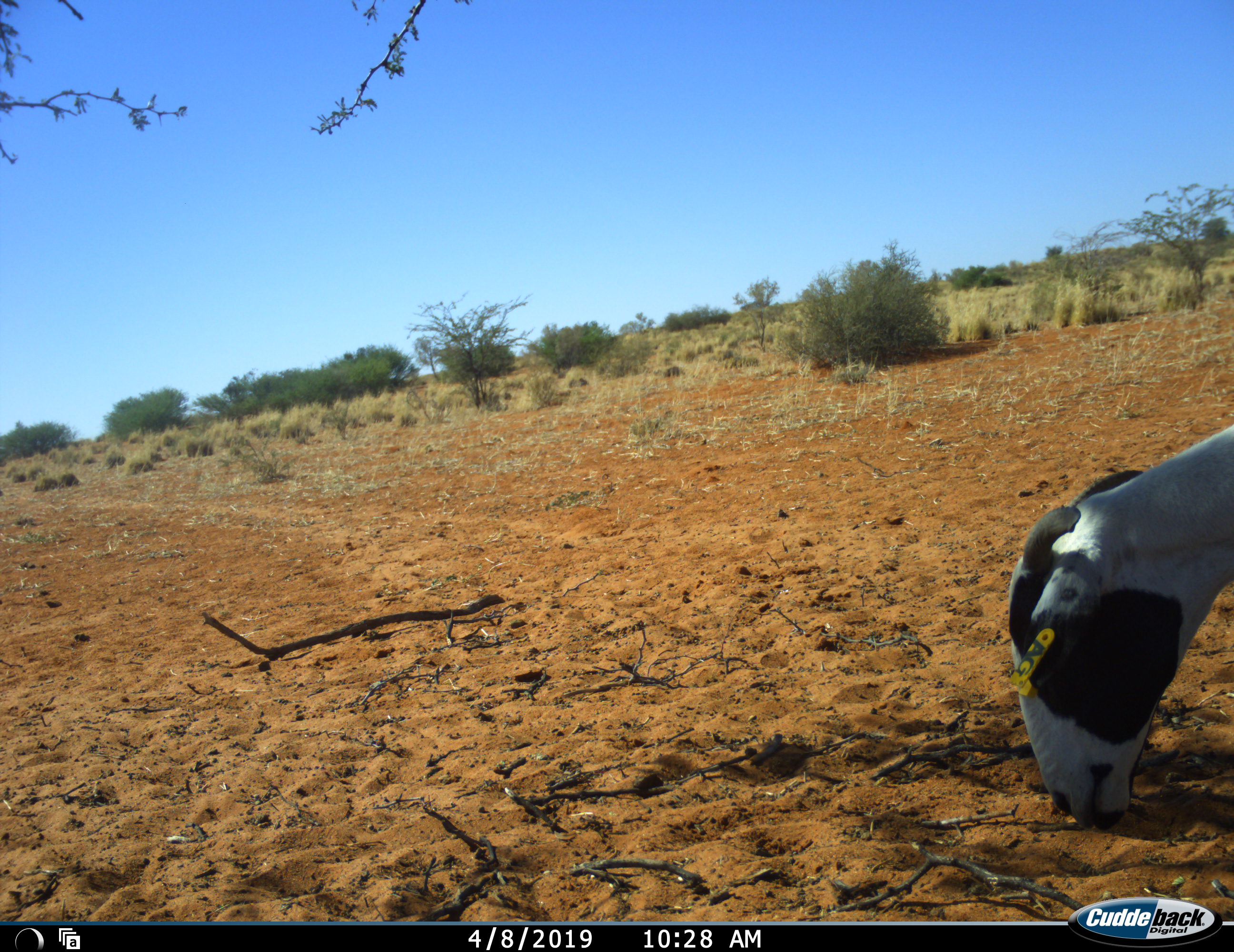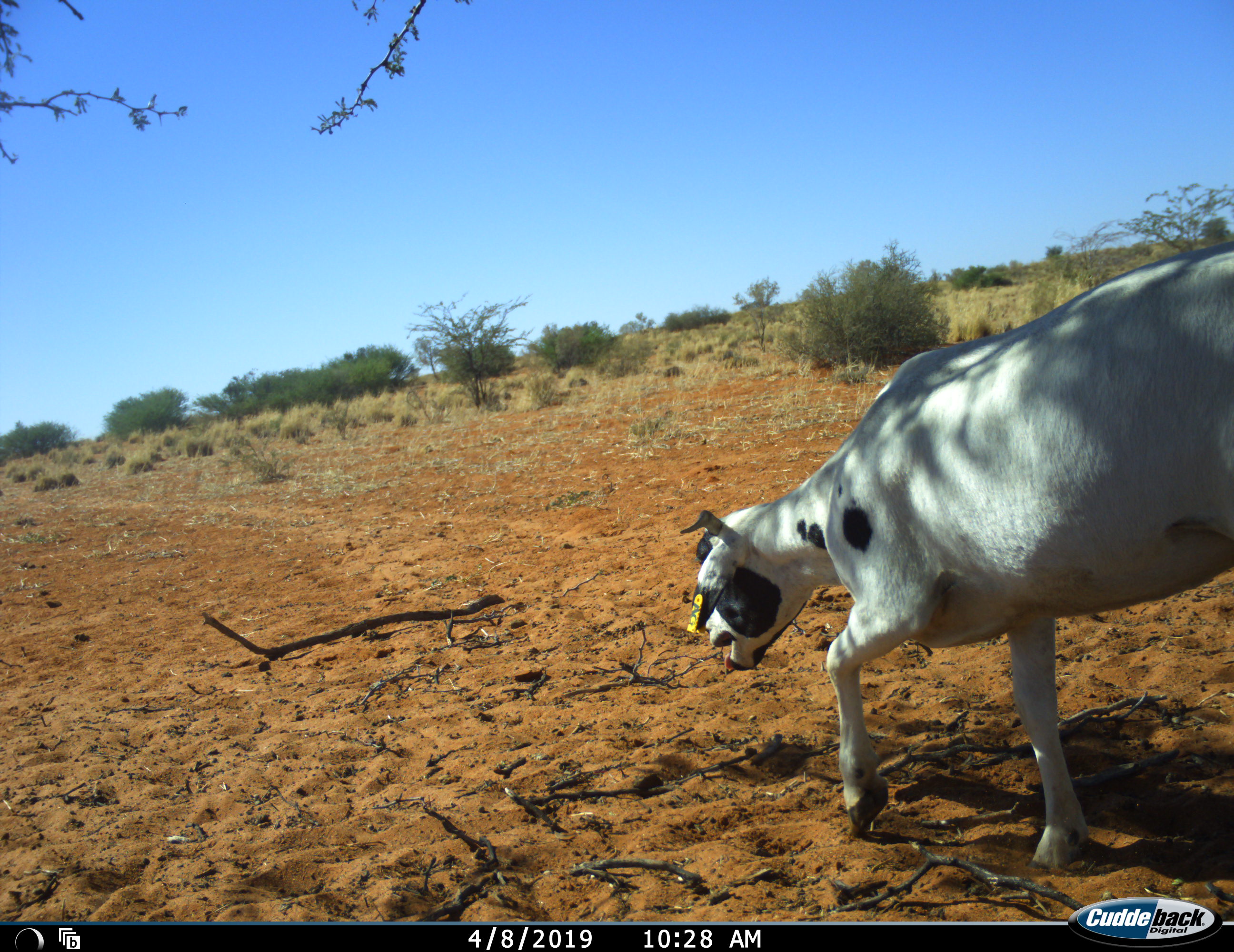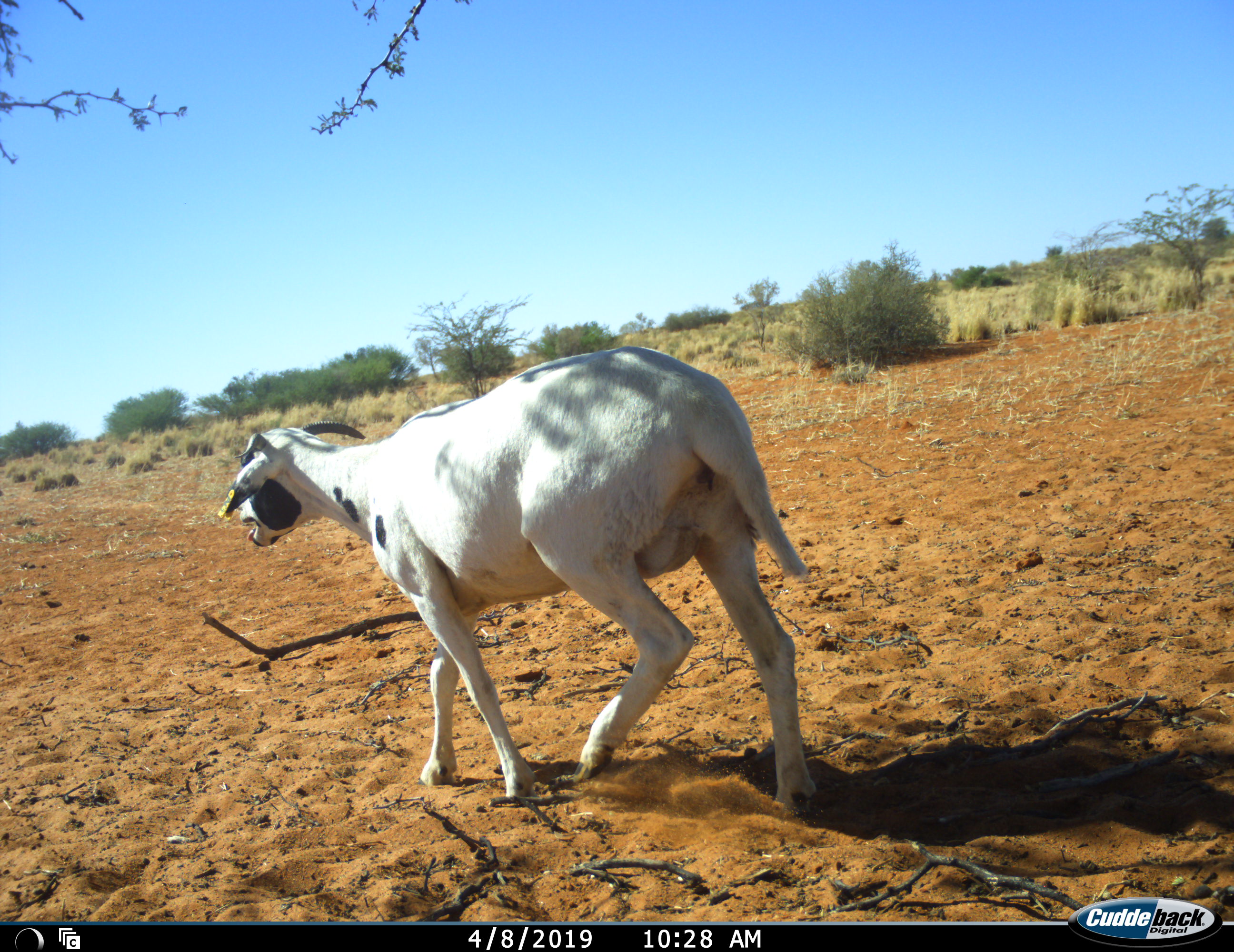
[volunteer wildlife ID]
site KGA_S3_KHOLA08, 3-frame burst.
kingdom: Animalia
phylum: Chordata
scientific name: Vertebrata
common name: domestic animal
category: domesticanimal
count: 1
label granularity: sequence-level